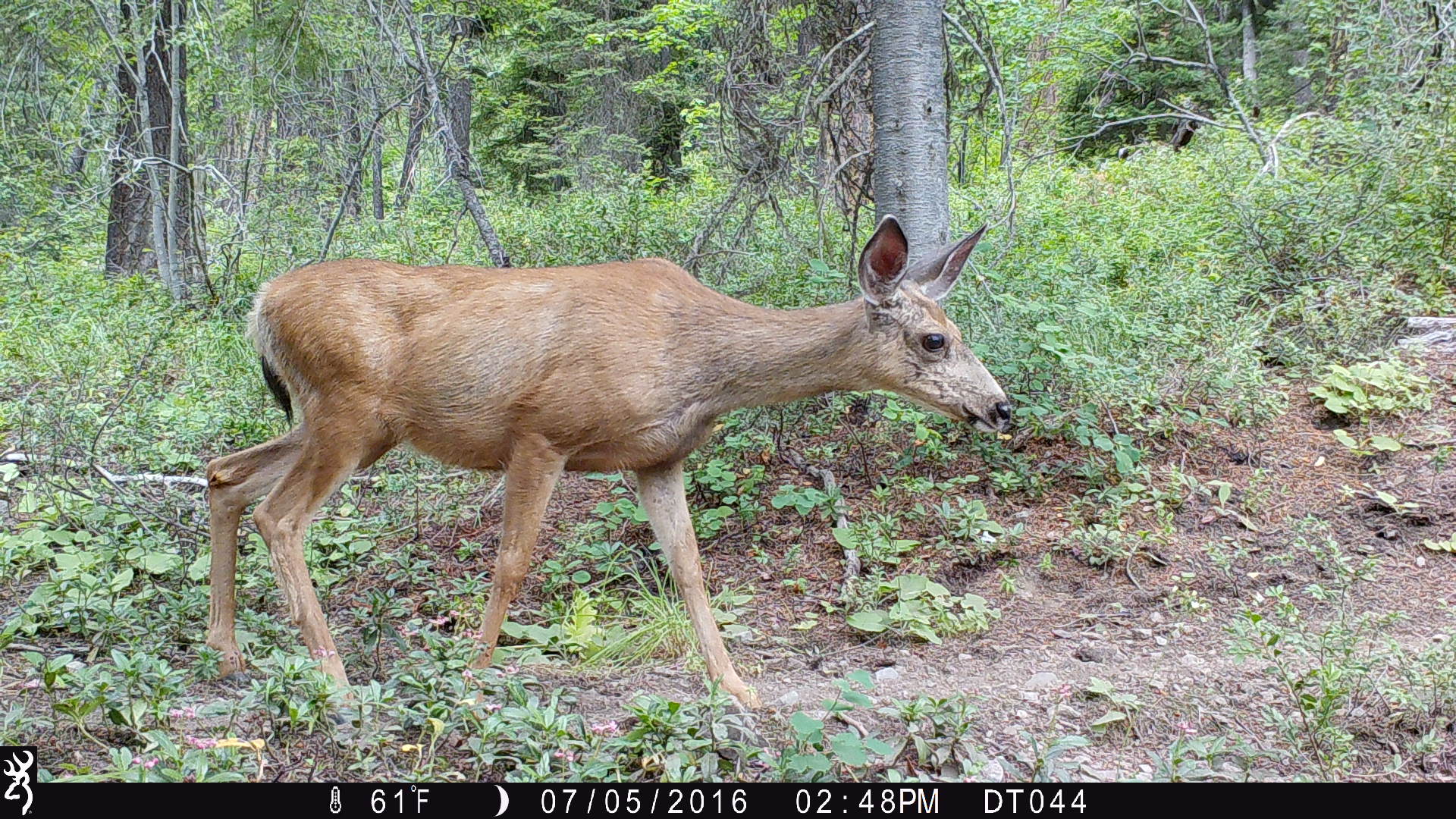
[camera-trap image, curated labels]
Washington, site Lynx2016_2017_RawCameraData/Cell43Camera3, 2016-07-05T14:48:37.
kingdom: Animalia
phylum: Chordata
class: Mammalia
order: Artiodactyla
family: Cervidae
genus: Odocoileus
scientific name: Odocoileus hemionus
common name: mule deer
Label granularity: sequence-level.